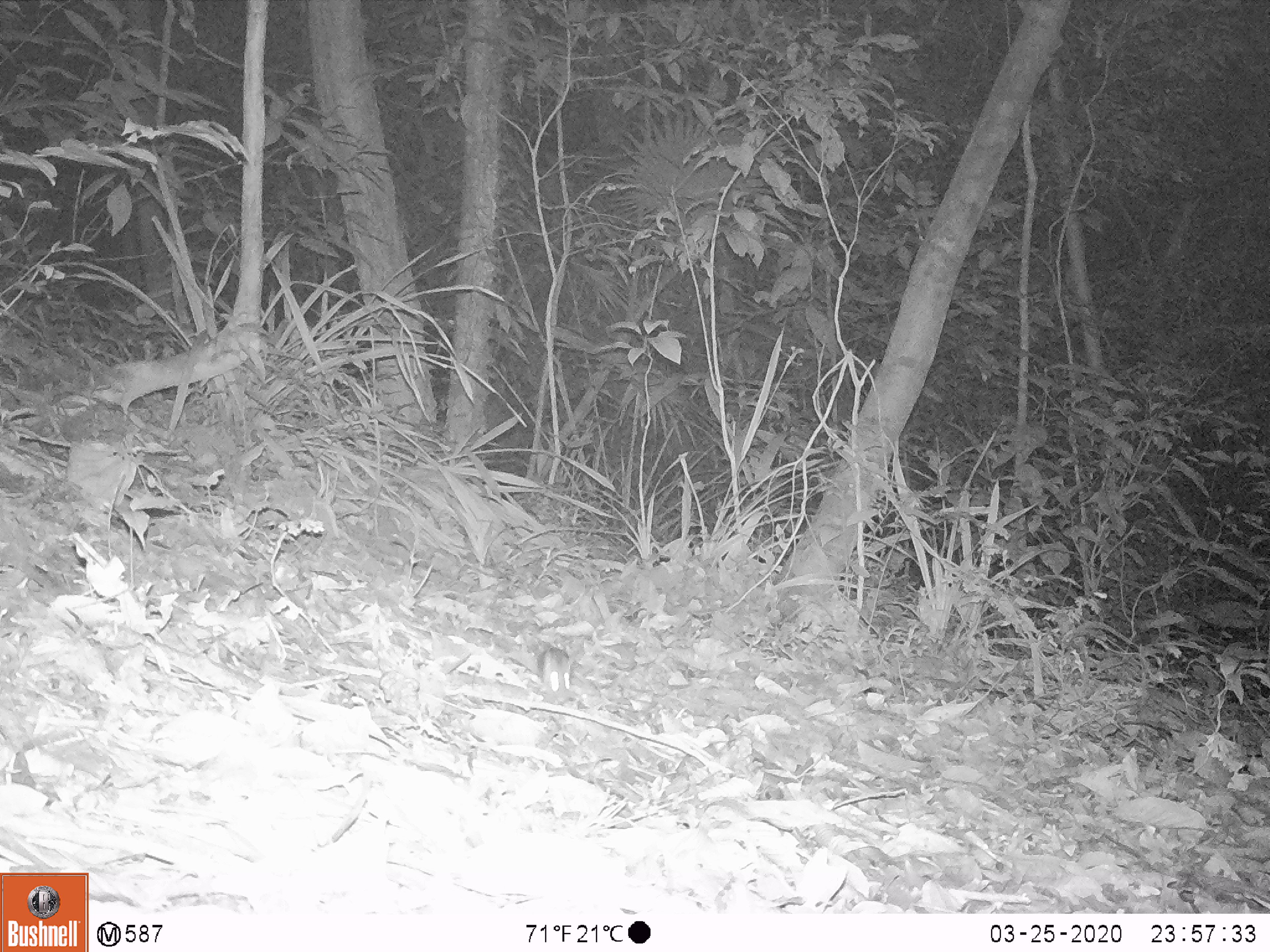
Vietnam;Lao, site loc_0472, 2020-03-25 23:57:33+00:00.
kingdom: Animalia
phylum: Chordata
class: Mammalia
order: Rodentia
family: Muridae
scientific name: Muridae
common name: old-world mice and rats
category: unidentified murid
Unidentified murid (old-world mice and rats) (Muridae). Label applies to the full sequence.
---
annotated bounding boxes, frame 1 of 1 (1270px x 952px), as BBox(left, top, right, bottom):
unidentified murid: BBox(535, 645, 574, 696)